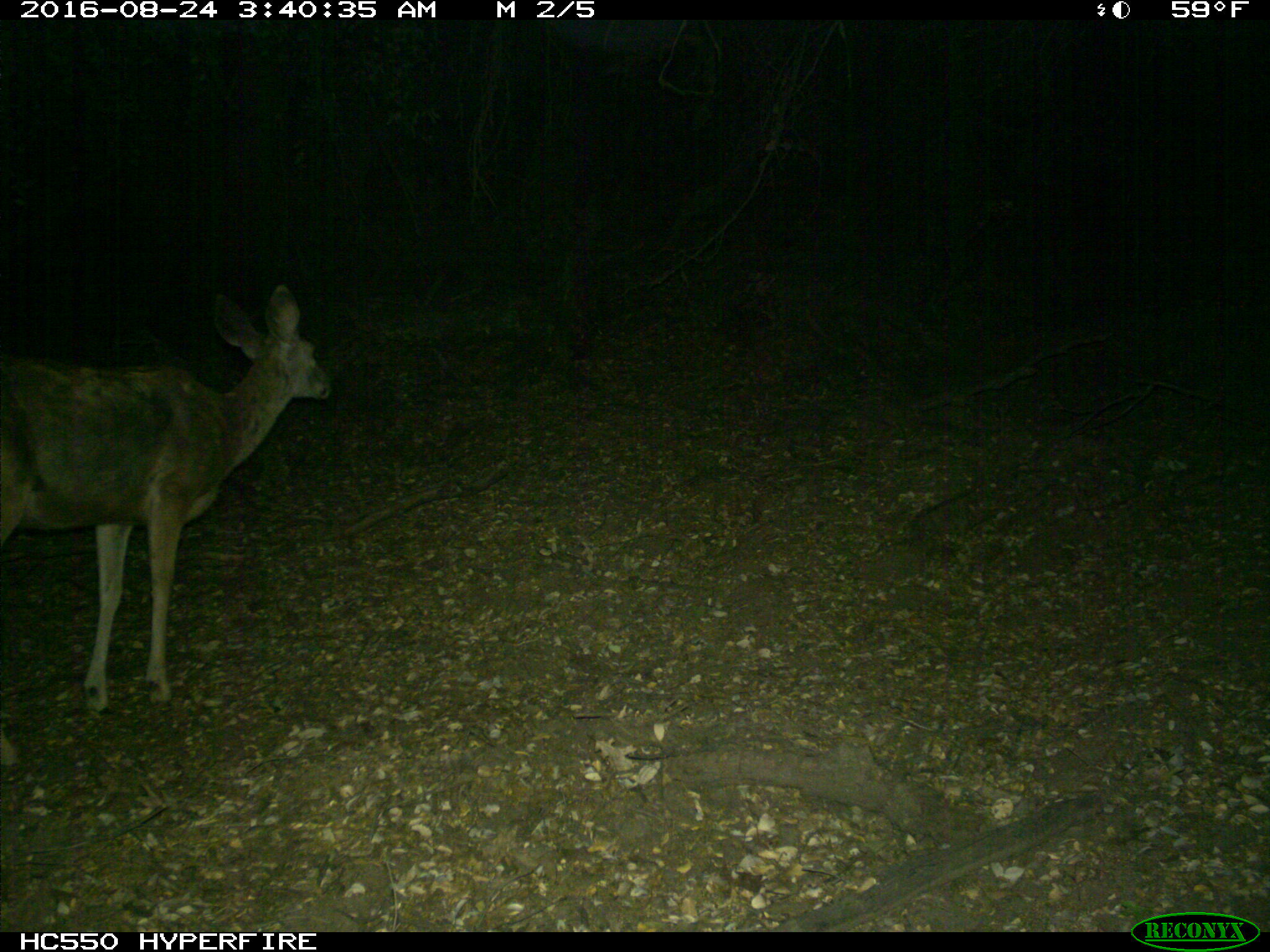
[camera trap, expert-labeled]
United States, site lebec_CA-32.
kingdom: Animalia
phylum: Chordata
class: Mammalia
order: Artiodactyla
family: Cervidae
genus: Odocoileus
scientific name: Odocoileus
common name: deer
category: unidentified deer